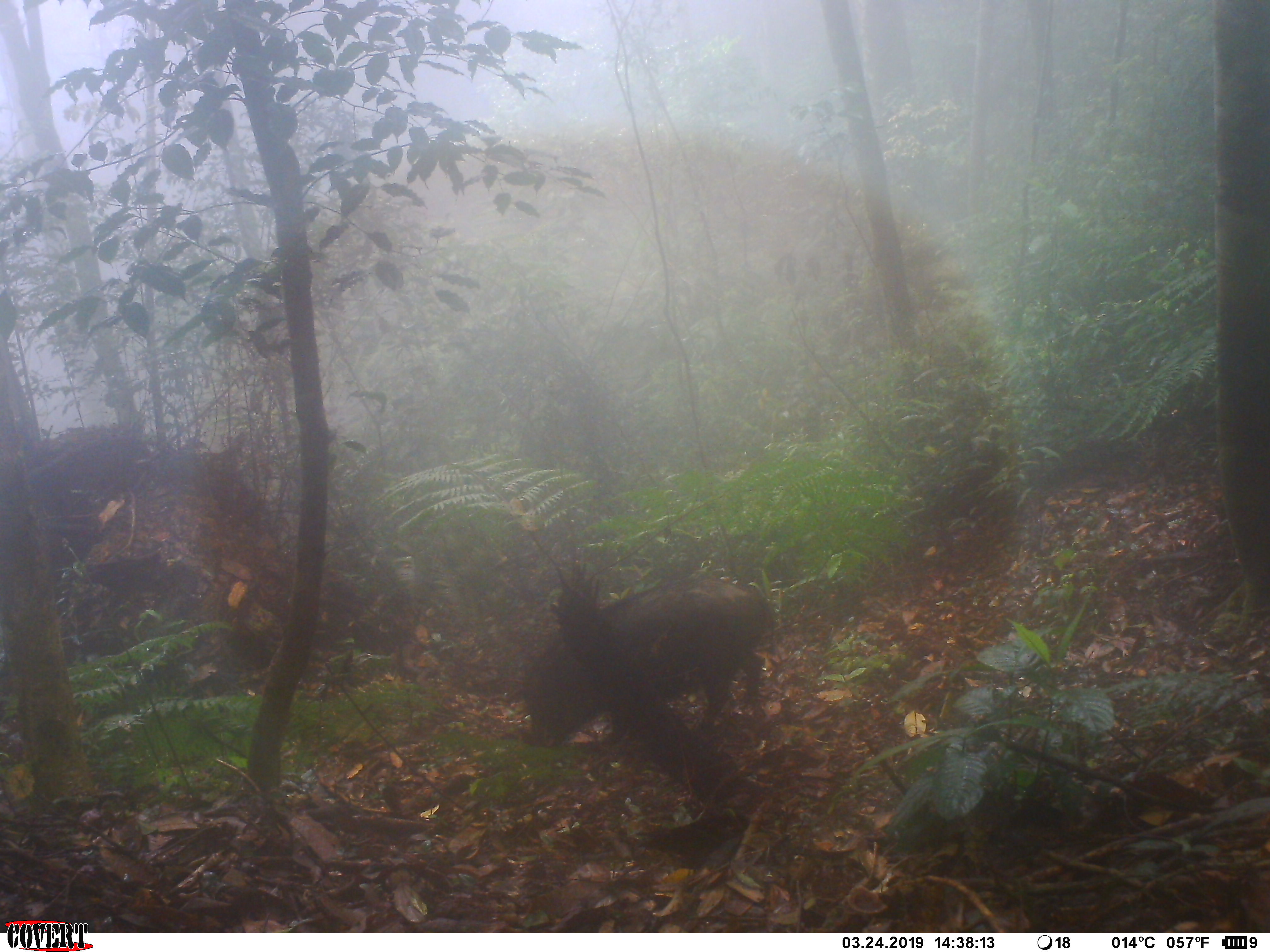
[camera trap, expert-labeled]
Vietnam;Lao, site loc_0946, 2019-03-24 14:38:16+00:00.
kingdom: Animalia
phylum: Chordata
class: Mammalia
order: Artiodactyla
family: Suidae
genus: Sus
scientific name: Sus scrofa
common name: eurasian wild pig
Eurasian wild pig (Sus scrofa). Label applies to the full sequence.